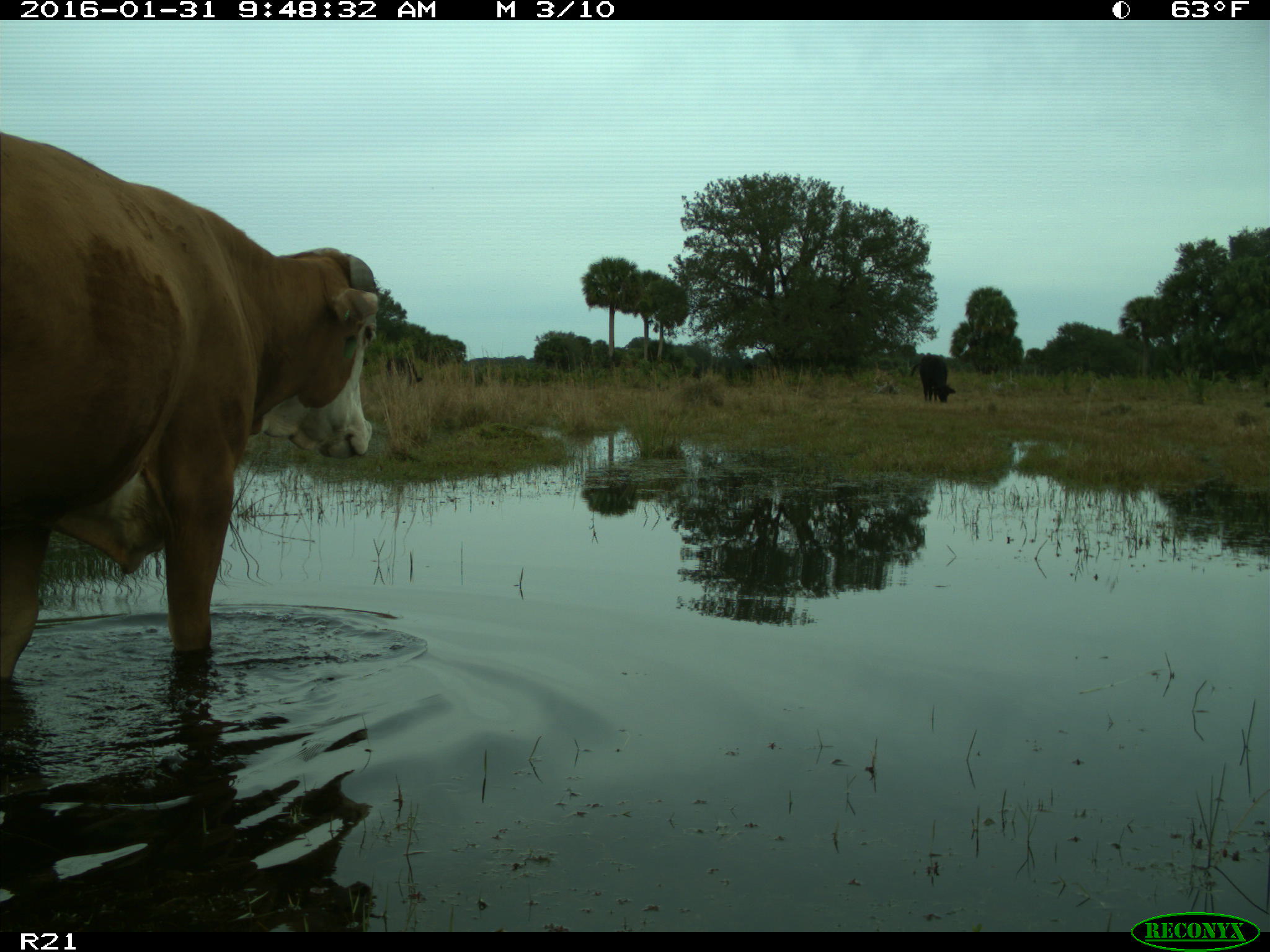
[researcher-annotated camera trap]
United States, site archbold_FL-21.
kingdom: Animalia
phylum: Chordata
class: Mammalia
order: Artiodactyla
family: Bovidae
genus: Bos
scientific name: Bos taurus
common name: domestic cow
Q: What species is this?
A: Bos taurus (domestic cow).